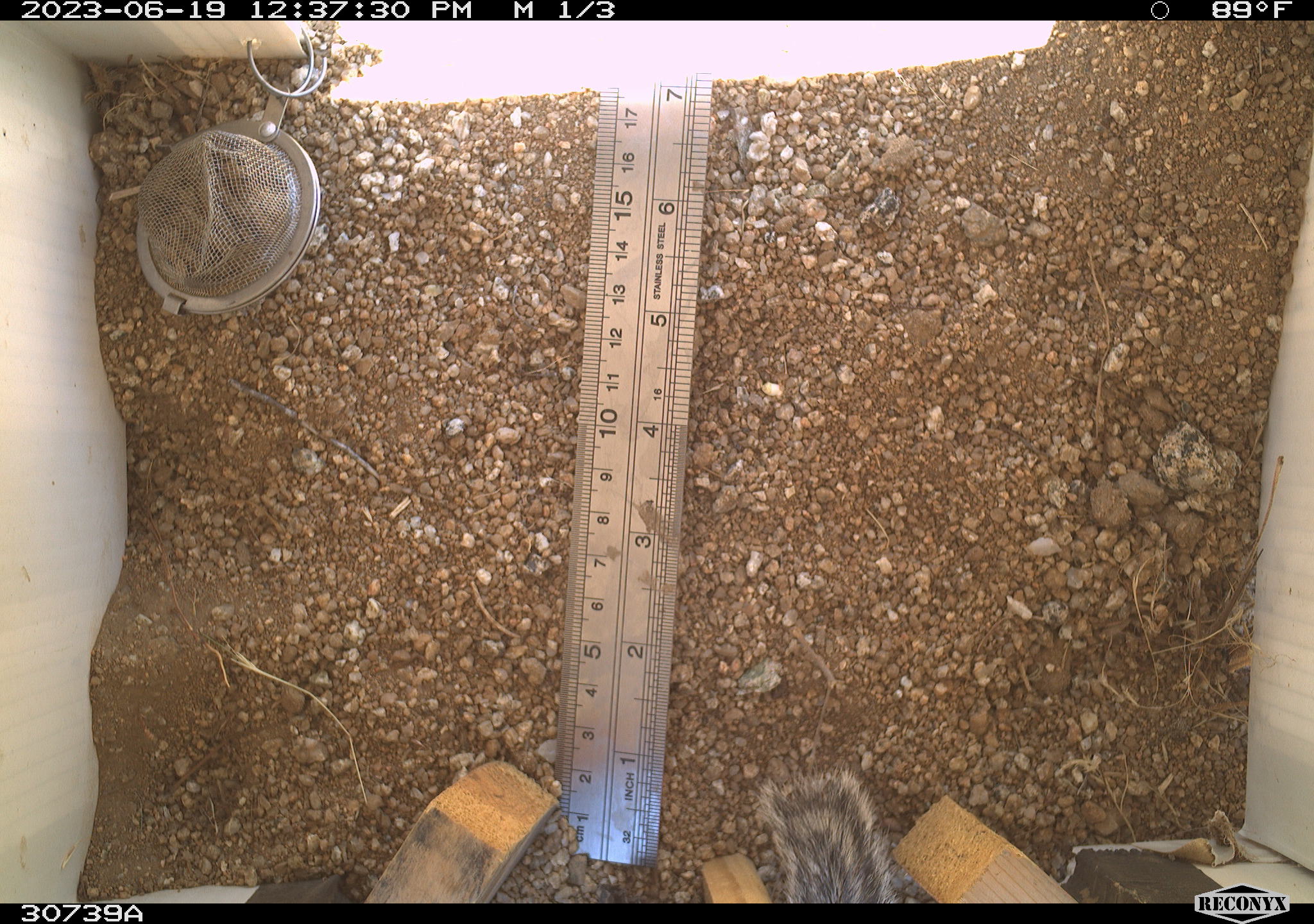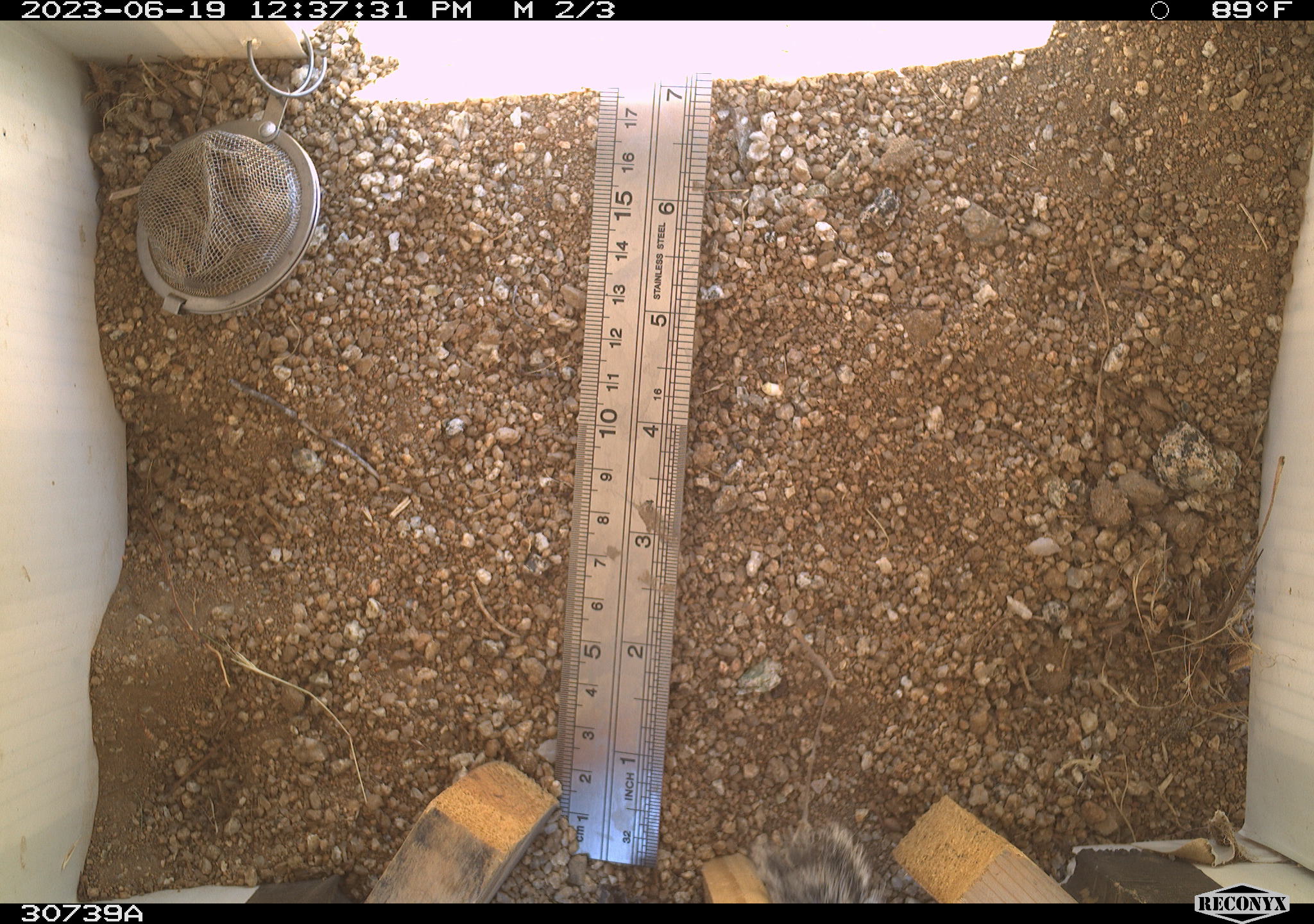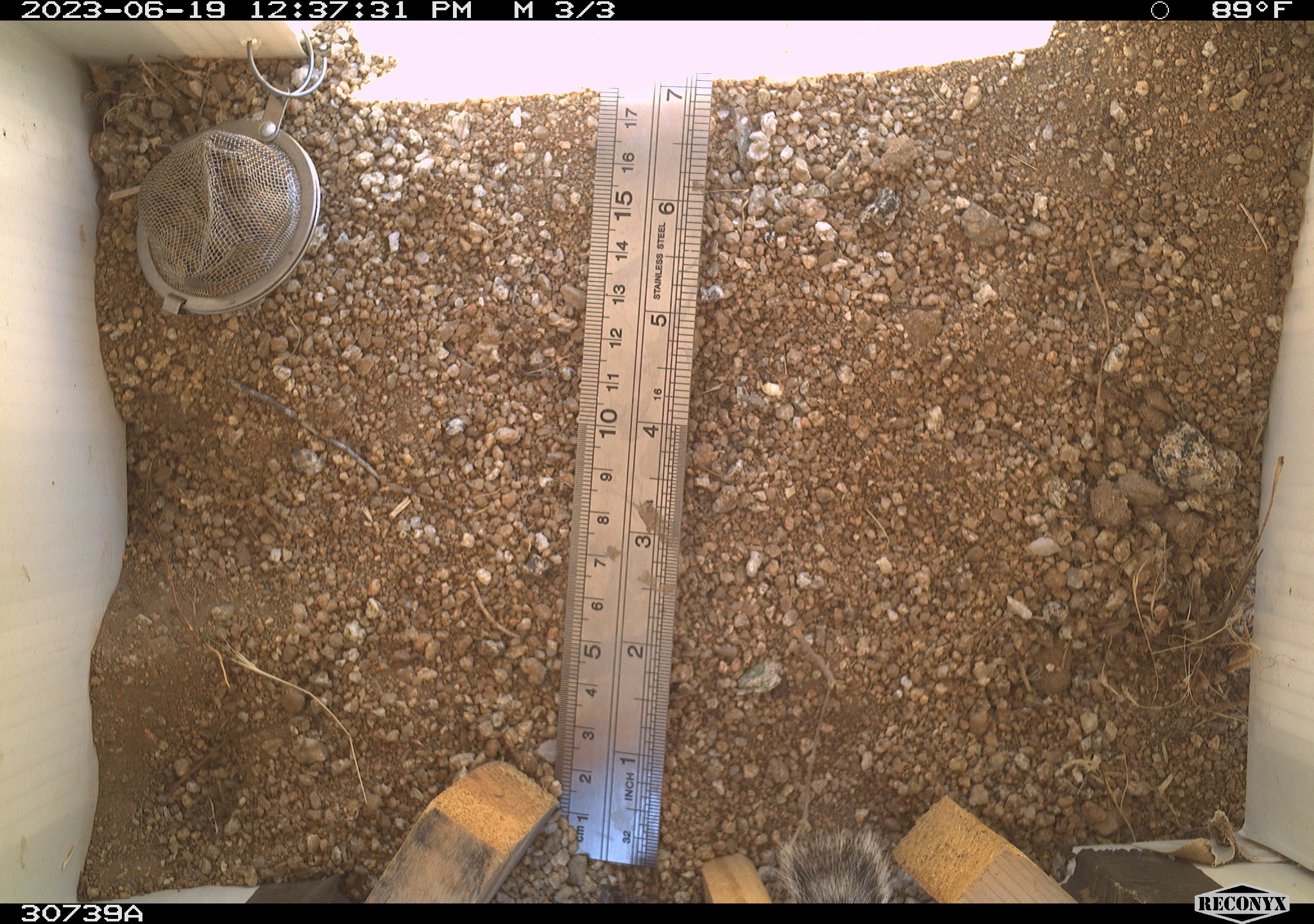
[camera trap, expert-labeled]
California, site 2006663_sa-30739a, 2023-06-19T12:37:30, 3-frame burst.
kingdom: Animalia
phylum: Chordata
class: Mammalia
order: Rodentia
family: Sciuridae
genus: Ammospermophilus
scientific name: Ammospermophilus leucurus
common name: white-tailed antelope squirrel